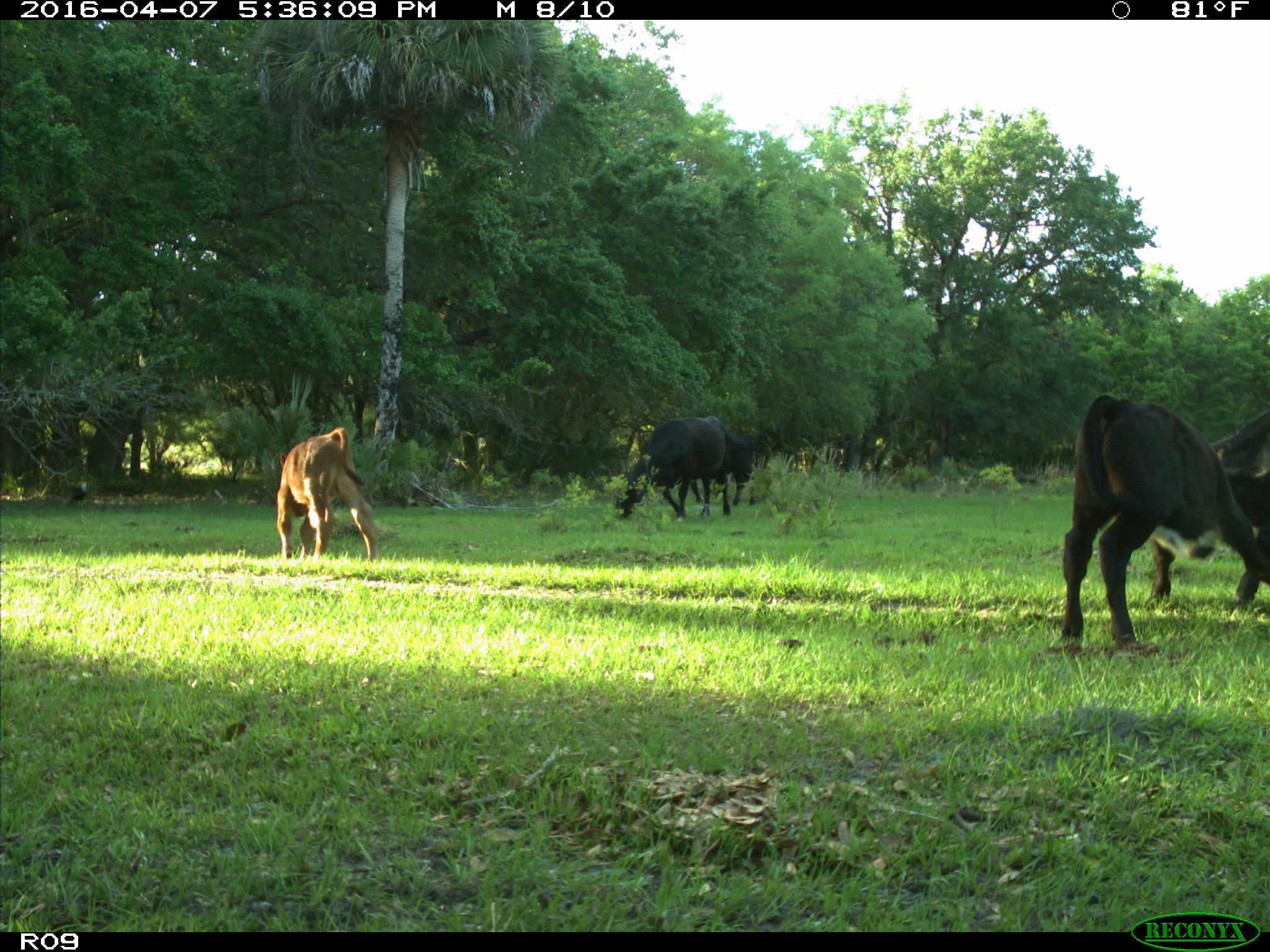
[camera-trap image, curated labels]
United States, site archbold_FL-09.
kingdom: Animalia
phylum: Chordata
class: Mammalia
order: Artiodactyla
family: Bovidae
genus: Bos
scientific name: Bos taurus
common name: domestic cow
Bos taurus (domestic cow).